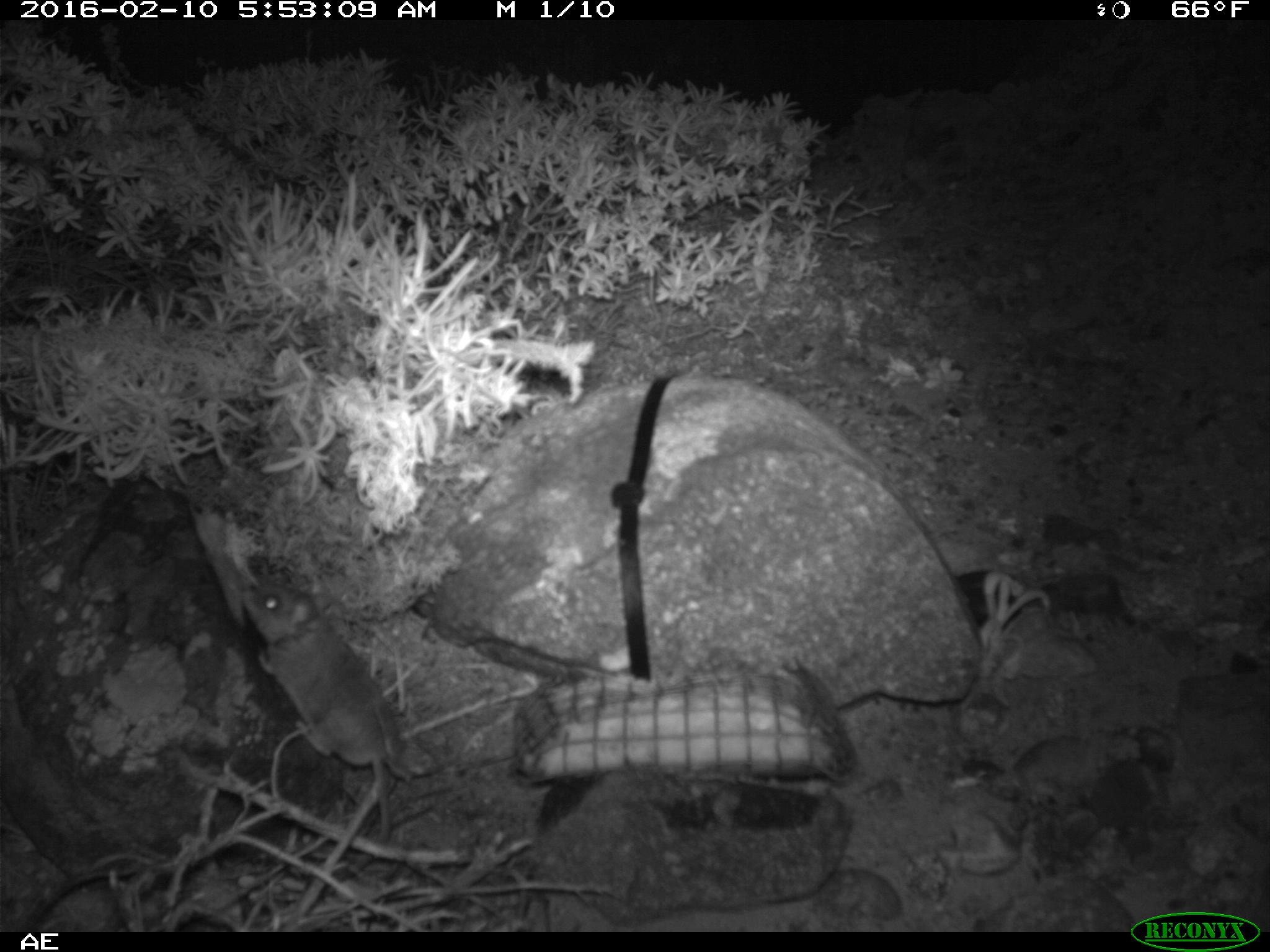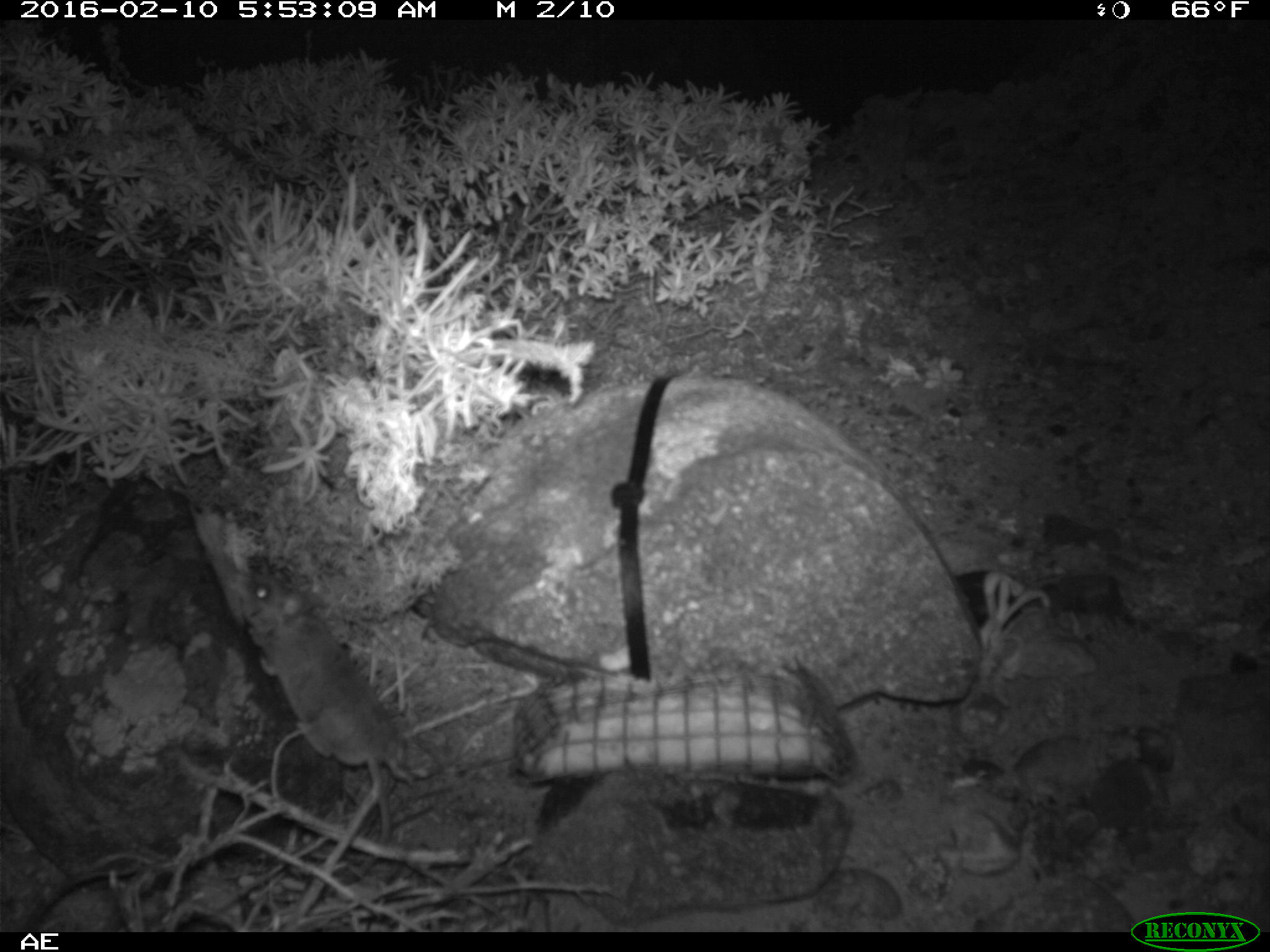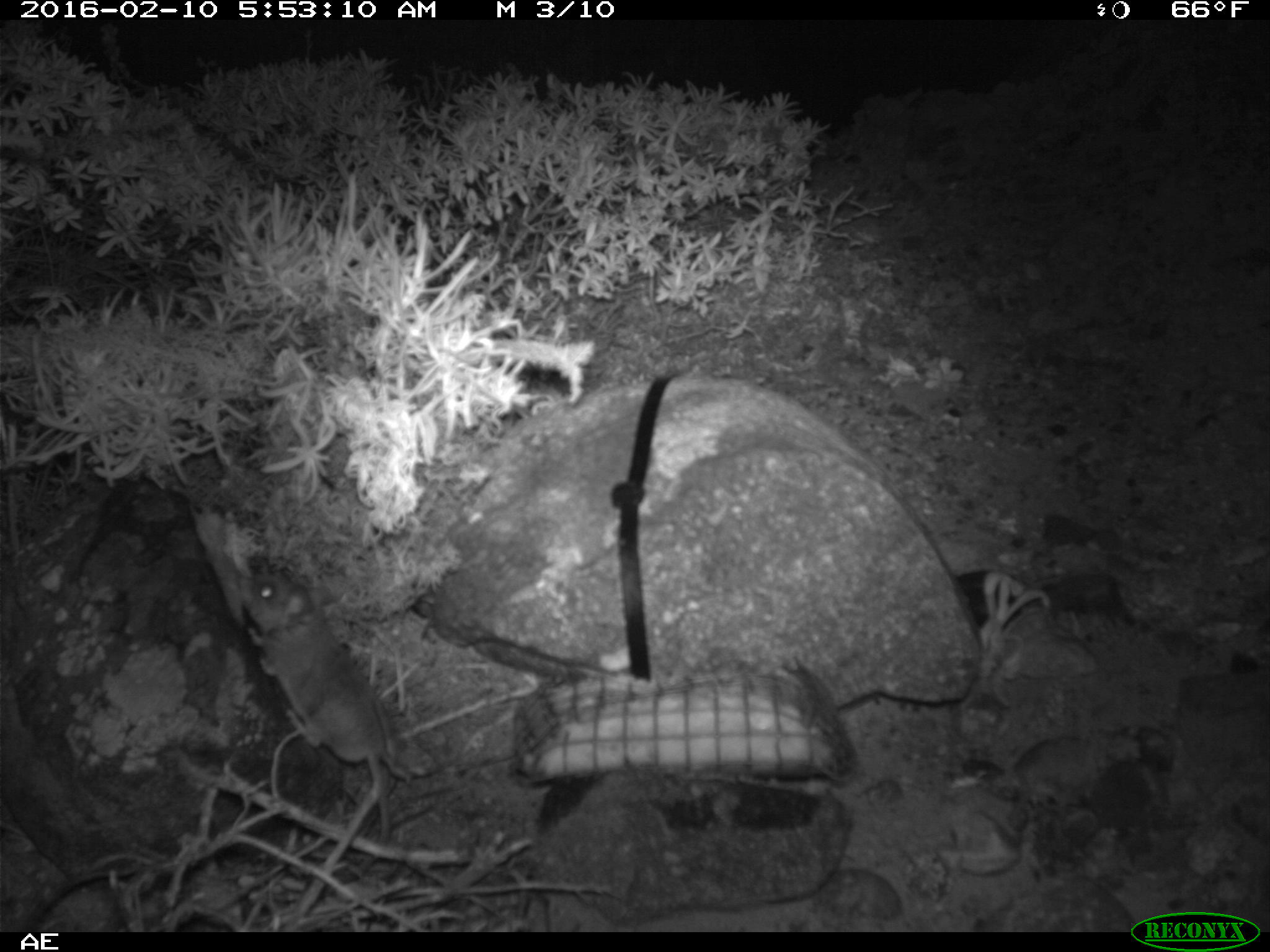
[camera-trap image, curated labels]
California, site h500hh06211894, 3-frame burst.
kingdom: Animalia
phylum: Chordata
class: Mammalia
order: Rodentia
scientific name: Rodentia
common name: rodent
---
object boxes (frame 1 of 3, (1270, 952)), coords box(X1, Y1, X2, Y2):
rodent: box(236, 574, 423, 897)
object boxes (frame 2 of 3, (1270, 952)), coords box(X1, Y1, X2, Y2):
rodent: box(238, 571, 416, 879)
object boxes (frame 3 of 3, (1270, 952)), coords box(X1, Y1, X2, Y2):
rodent: box(236, 573, 389, 876)